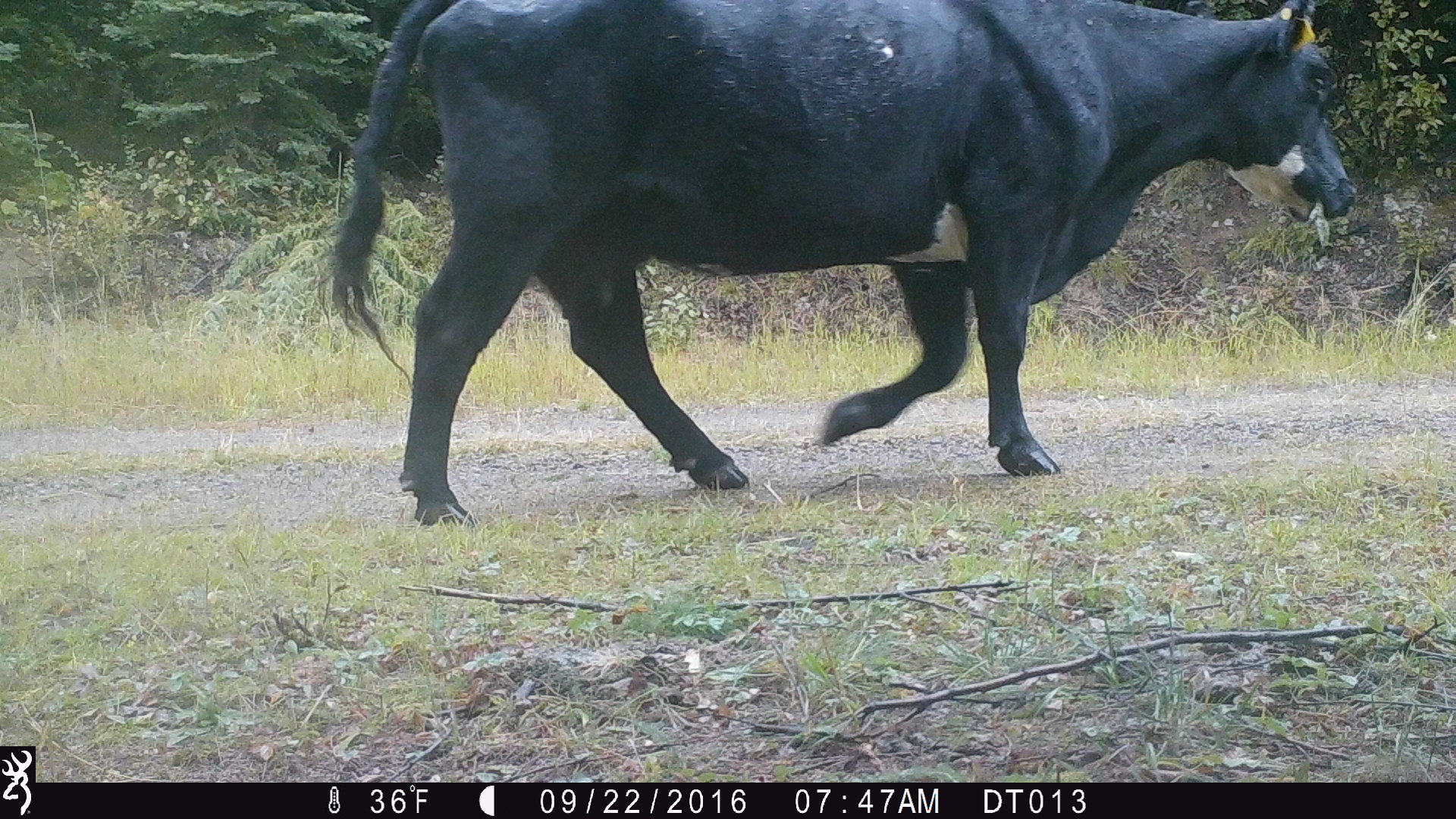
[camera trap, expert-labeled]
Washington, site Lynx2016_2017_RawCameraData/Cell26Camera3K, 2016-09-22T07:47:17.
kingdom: Animalia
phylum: Chordata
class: Mammalia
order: Artiodactyla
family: Bovidae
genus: Bos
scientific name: Bos taurus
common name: domestic cattle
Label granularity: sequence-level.